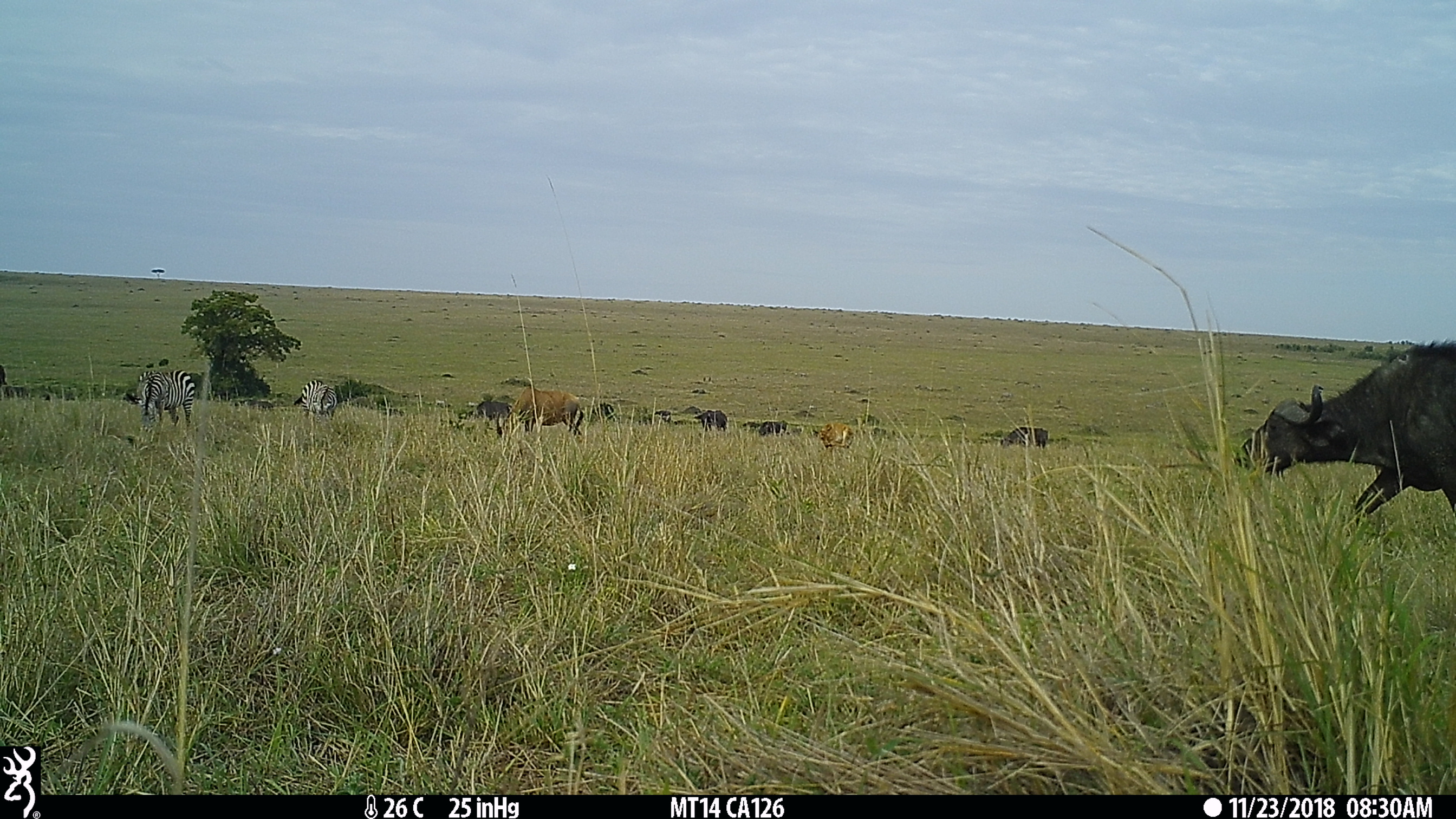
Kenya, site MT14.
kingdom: Animalia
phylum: Chordata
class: Mammalia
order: Artiodactyla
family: Bovidae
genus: Syncerus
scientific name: Syncerus caffer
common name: buffalo